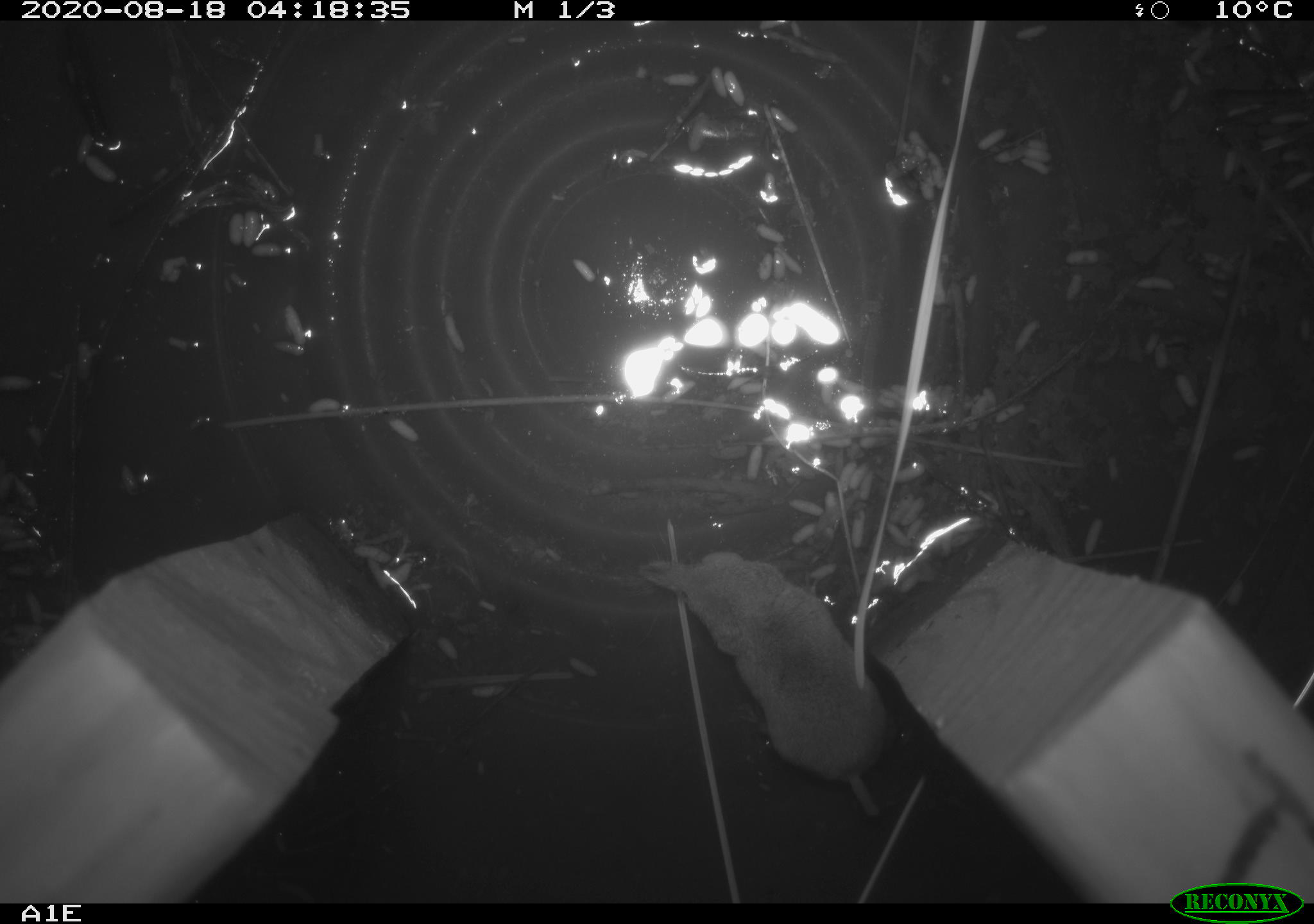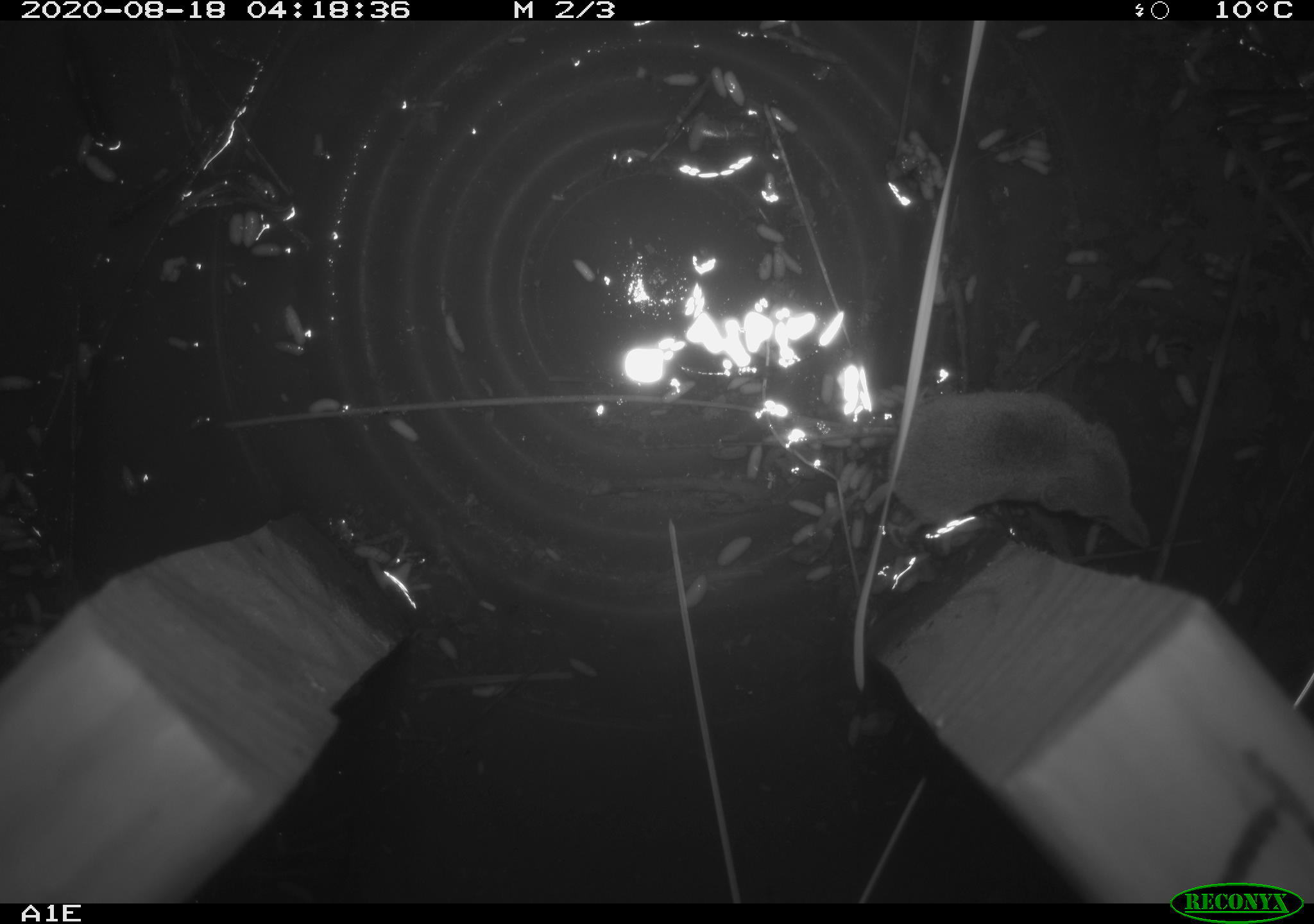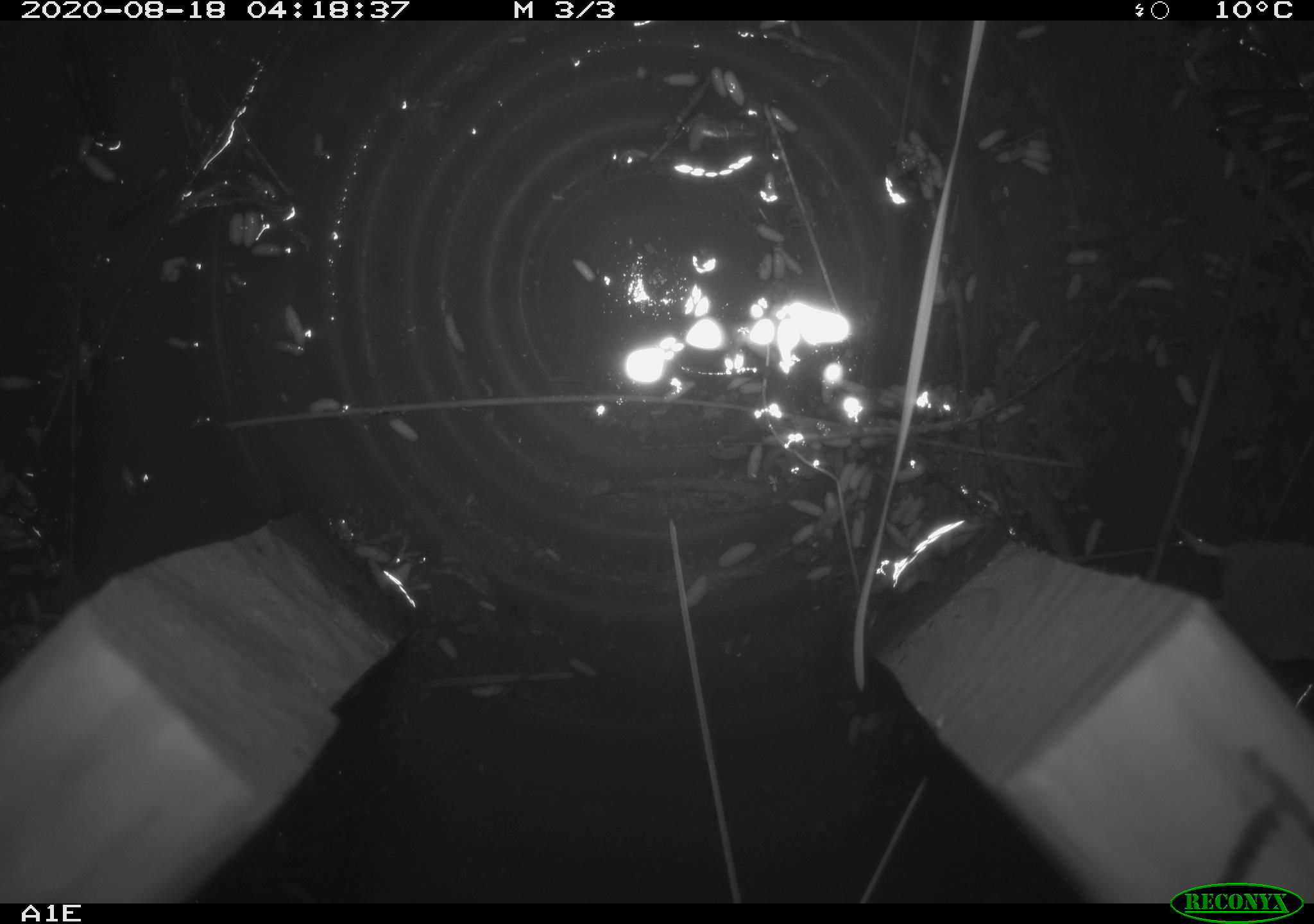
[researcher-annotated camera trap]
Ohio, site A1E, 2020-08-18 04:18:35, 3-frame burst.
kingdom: Animalia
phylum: Chordata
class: Mammalia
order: Eulipotyphla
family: Soricidae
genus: Sorex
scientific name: Sorex cinereus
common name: masked shrew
Masked shrew (Sorex cinereus).